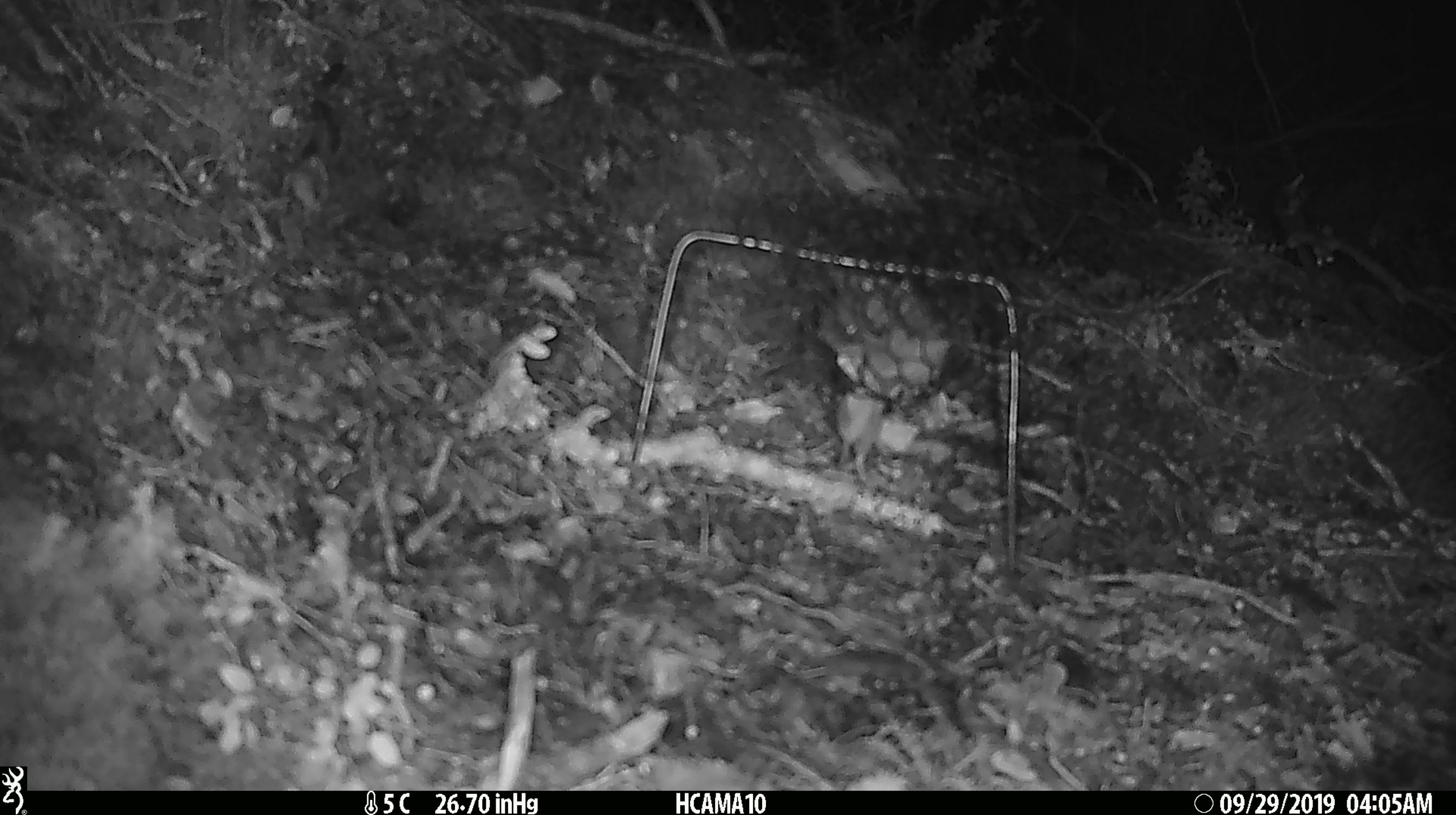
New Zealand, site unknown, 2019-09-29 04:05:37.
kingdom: Animalia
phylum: Chordata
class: Mammalia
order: Rodentia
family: Muridae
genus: Mus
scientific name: Mus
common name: mouse